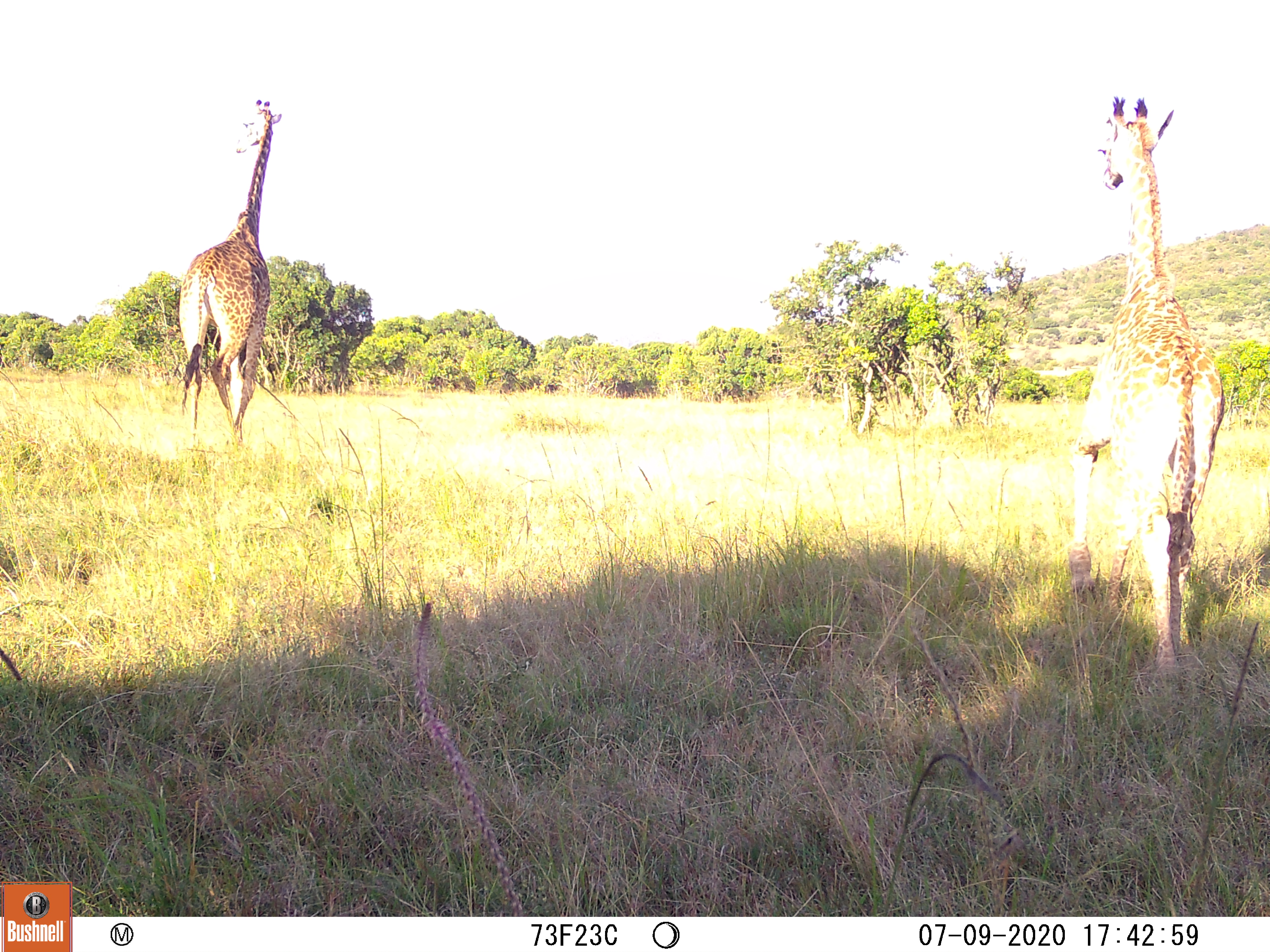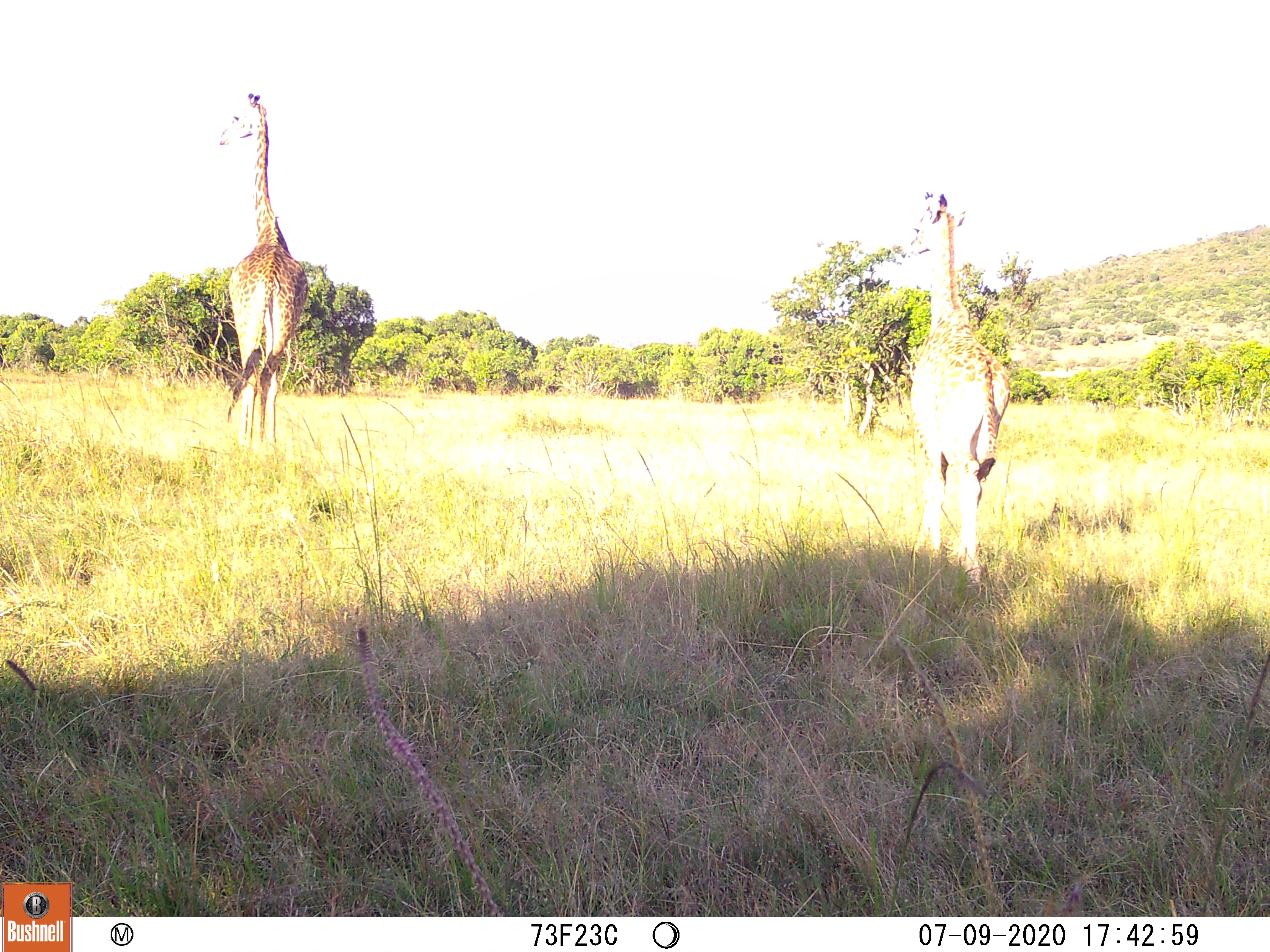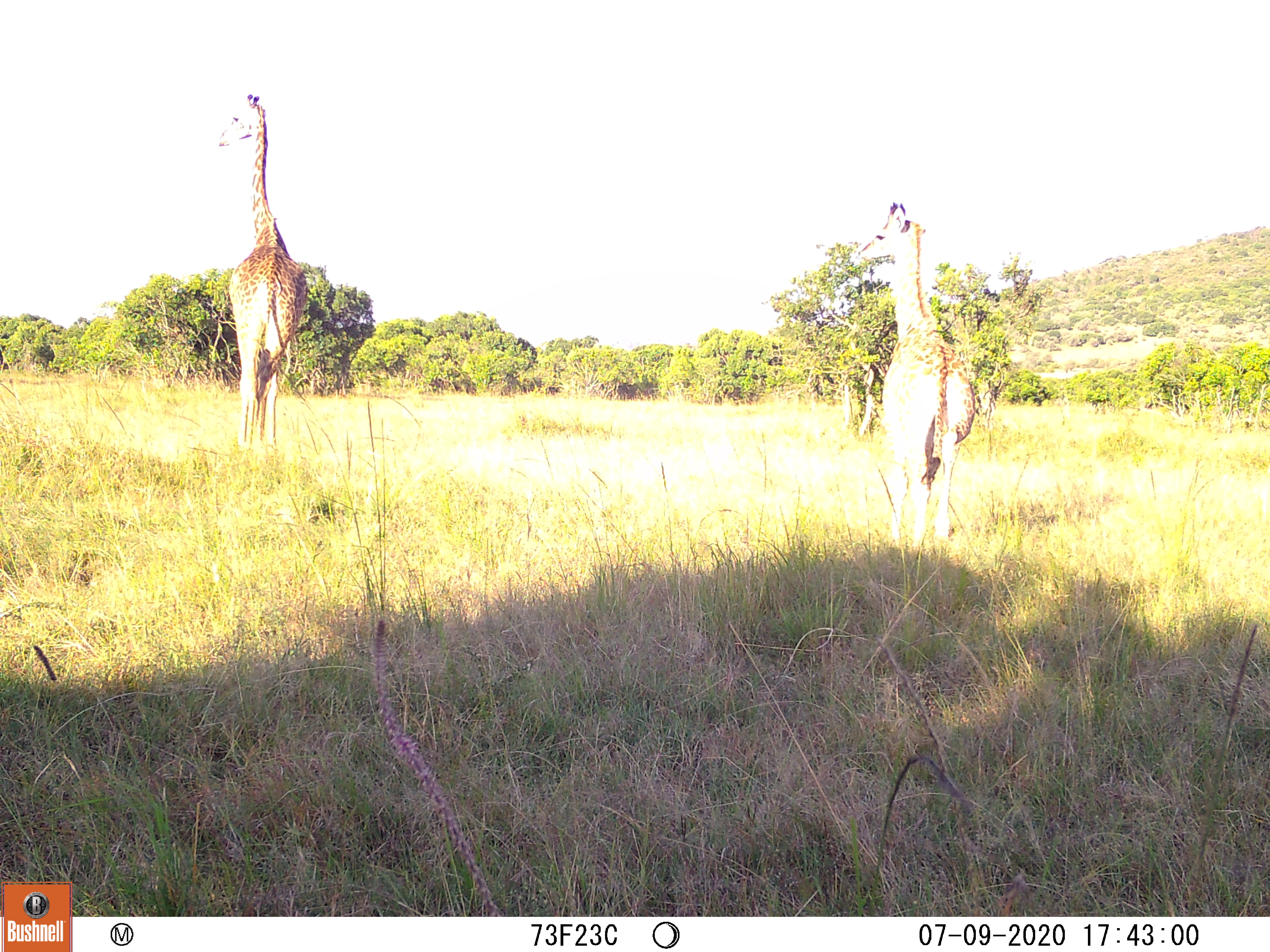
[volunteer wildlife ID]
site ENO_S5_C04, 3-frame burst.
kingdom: Animalia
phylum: Chordata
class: Mammalia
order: Artiodactyla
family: Giraffidae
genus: Giraffa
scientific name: Giraffa camelopardalis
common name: giraffe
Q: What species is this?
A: Giraffe (Giraffa camelopardalis).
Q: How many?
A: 2.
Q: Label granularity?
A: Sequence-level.